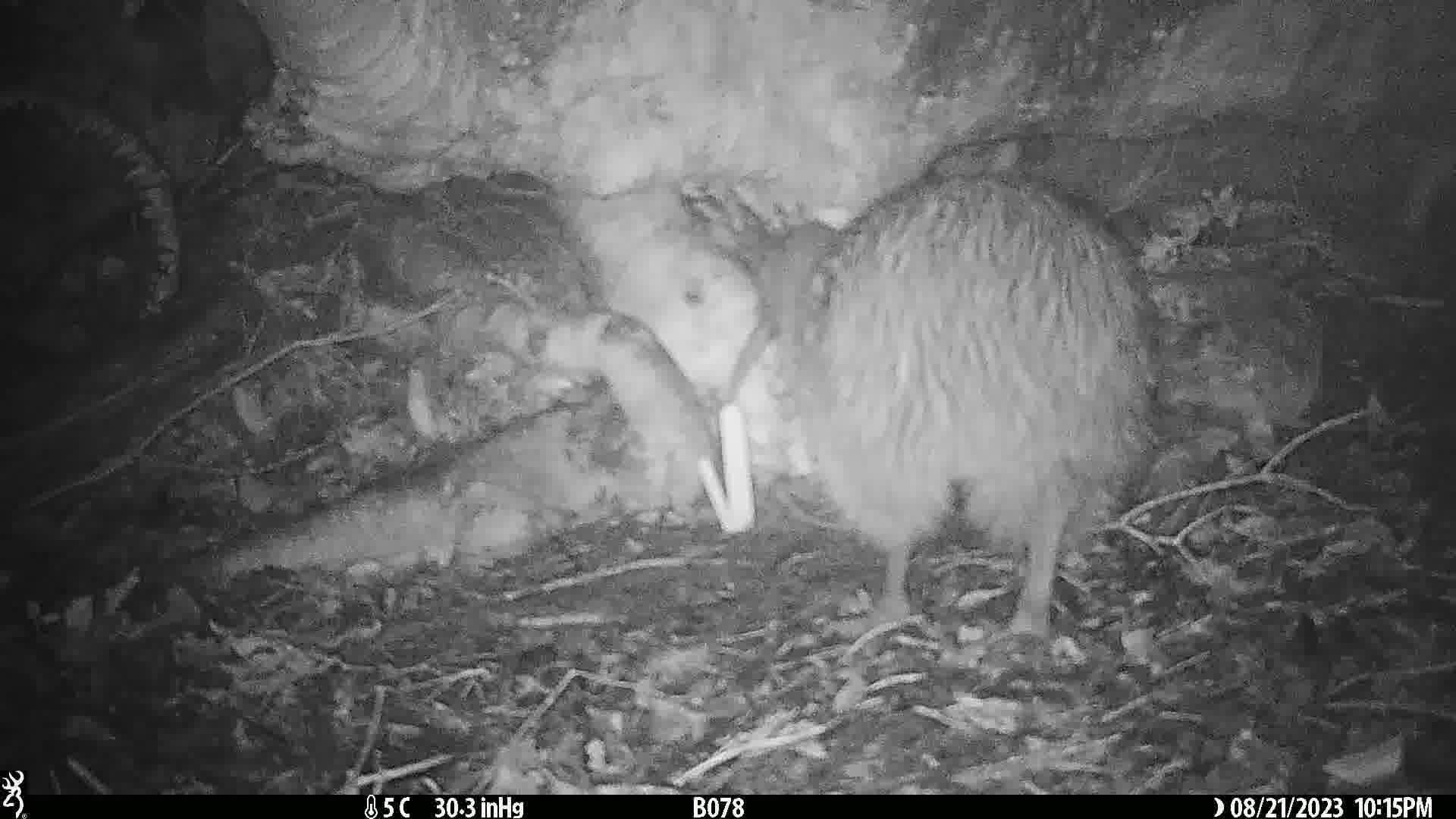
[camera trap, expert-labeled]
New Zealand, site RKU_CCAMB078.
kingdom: Animalia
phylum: Chordata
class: Aves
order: Apterygiformes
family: Apterygidae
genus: Apteryx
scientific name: Apteryx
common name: kiwi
Kiwi (Apteryx).